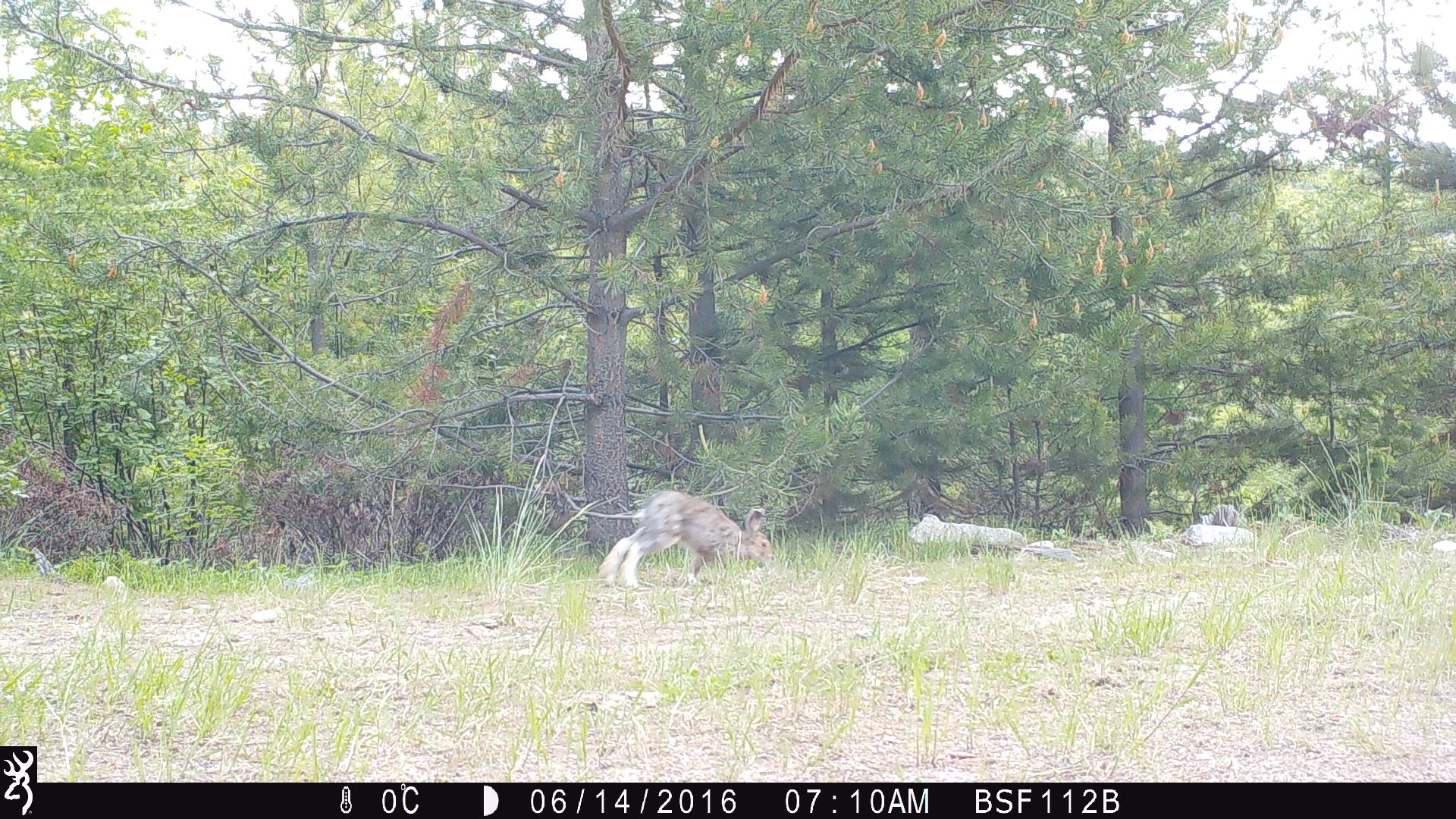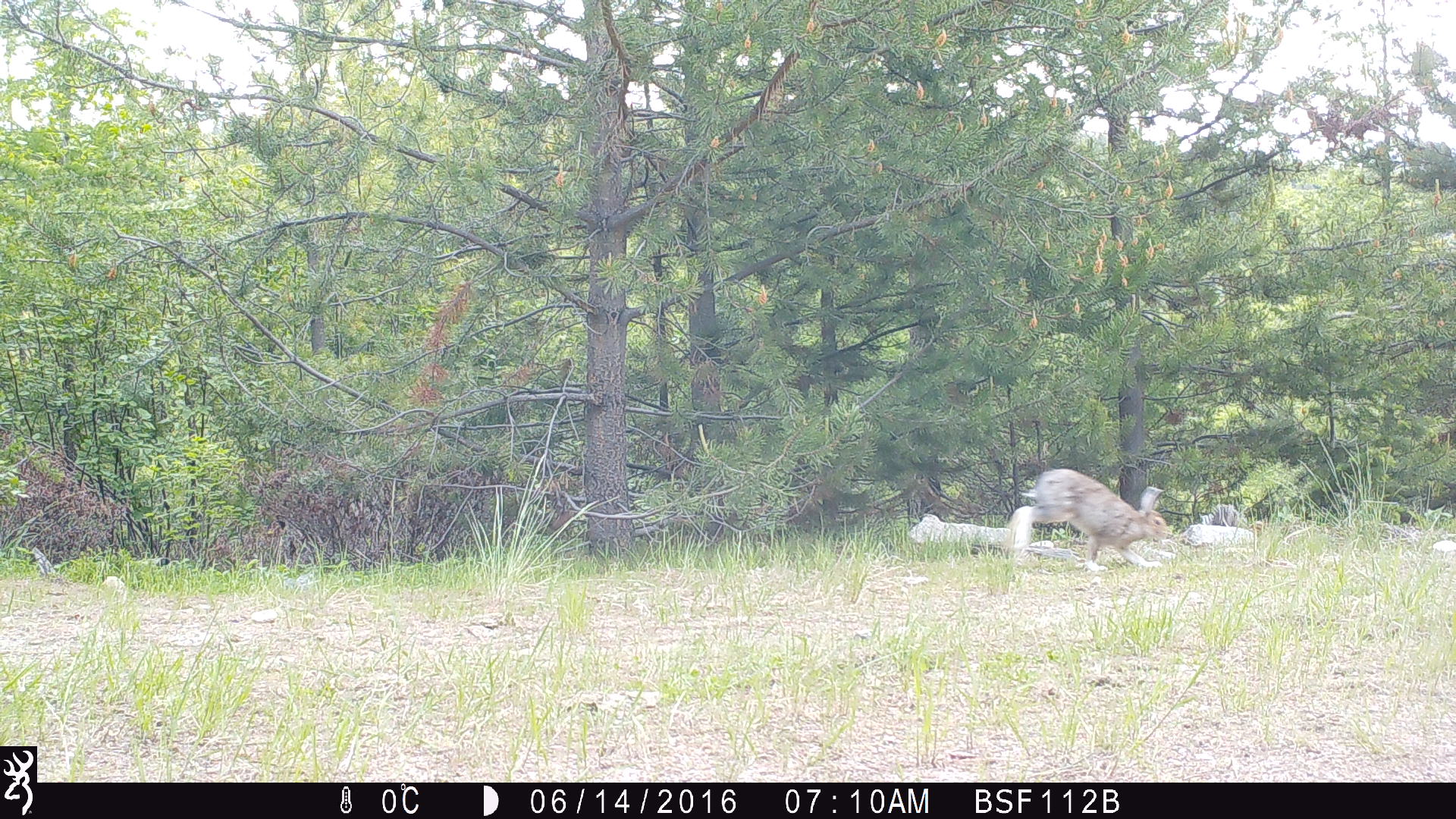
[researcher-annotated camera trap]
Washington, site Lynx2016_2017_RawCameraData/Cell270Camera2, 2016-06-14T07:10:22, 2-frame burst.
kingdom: Animalia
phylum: Chordata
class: Mammalia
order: Lagomorpha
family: Leporidae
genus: Lepus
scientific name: Lepus americanus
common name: snowshoe hare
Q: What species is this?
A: Lepus americanus (snowshoe hare).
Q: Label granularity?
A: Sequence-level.